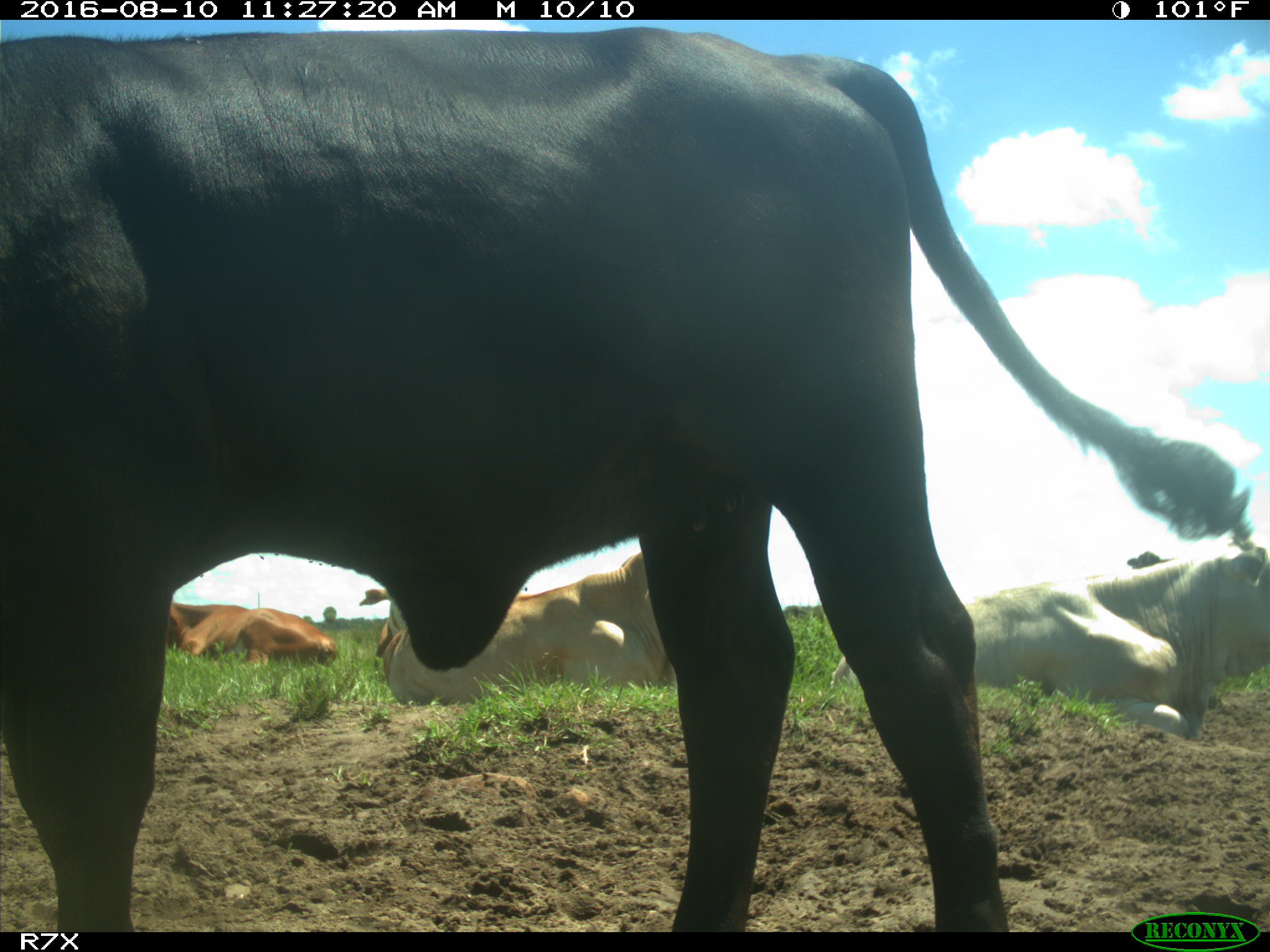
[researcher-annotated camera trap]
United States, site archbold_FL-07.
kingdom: Animalia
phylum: Chordata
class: Mammalia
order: Artiodactyla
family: Bovidae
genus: Bos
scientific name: Bos taurus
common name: domestic cow